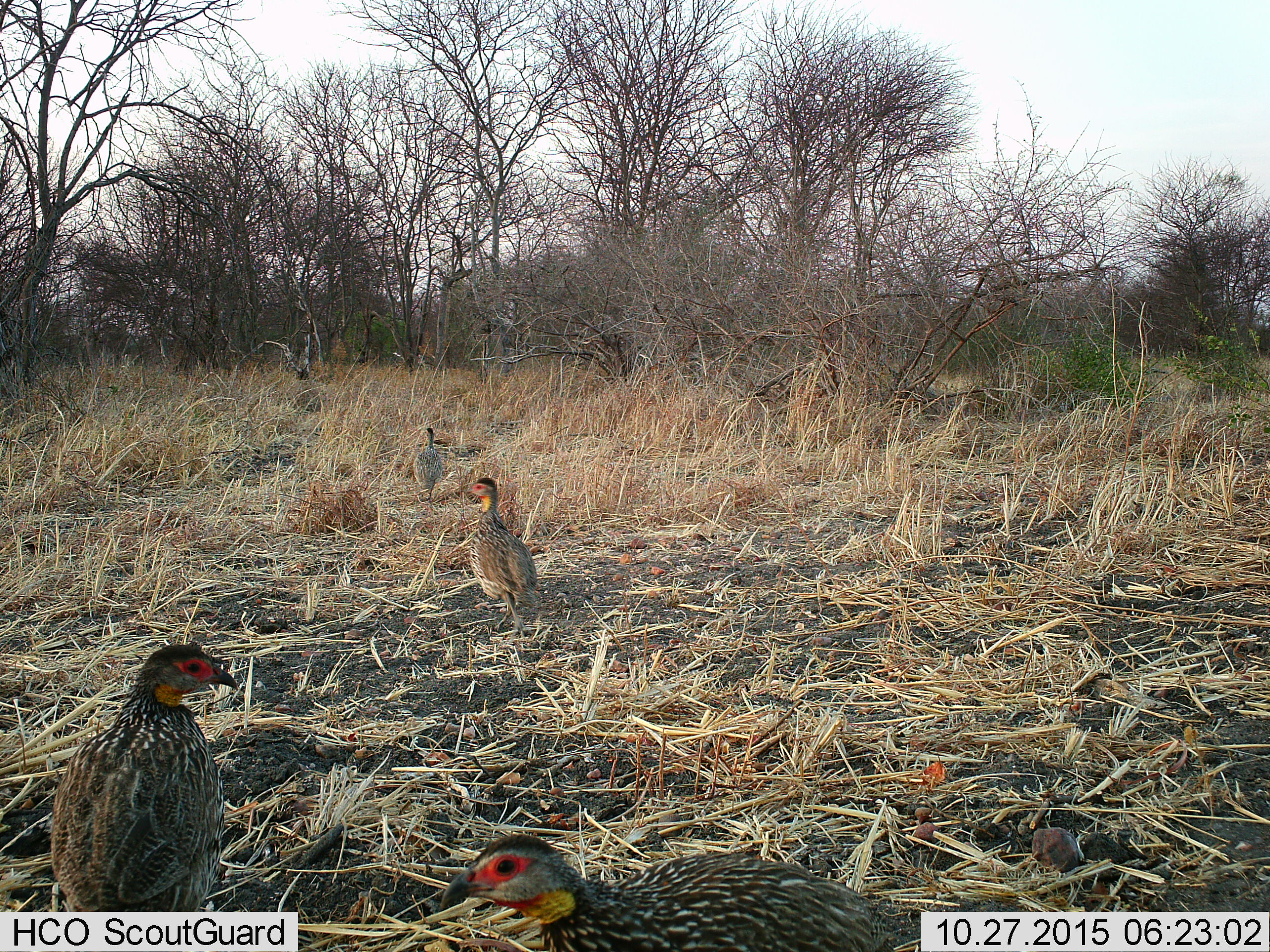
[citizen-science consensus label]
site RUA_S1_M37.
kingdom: Animalia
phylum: Chordata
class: Aves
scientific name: Aves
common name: bird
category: birdother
Birdother (bird) (Aves), count 4. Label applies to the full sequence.